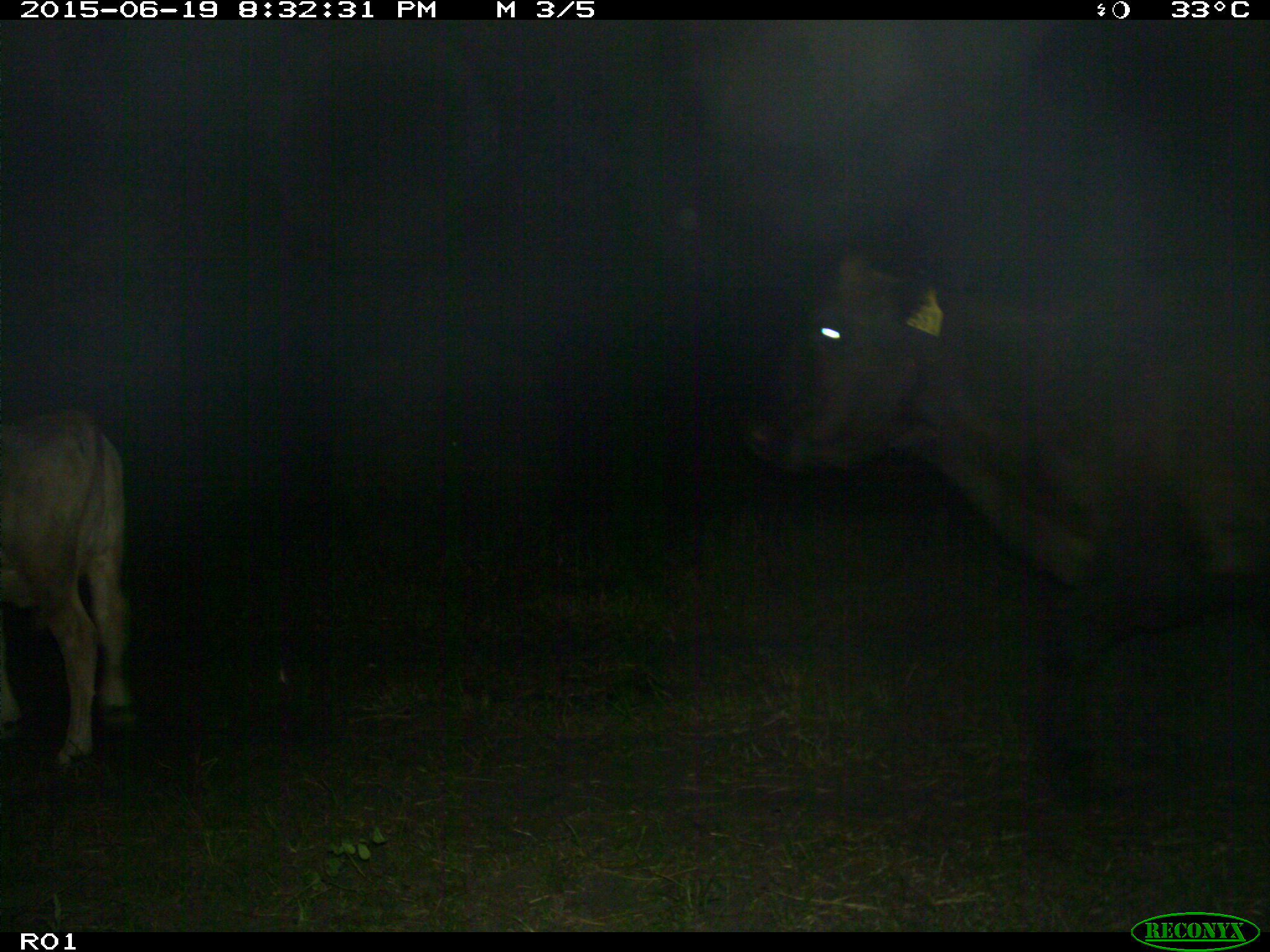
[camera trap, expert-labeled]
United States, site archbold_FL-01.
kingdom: Animalia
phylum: Chordata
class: Mammalia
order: Artiodactyla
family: Bovidae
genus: Bos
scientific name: Bos taurus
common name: domestic cow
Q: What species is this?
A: Bos taurus (domestic cow).